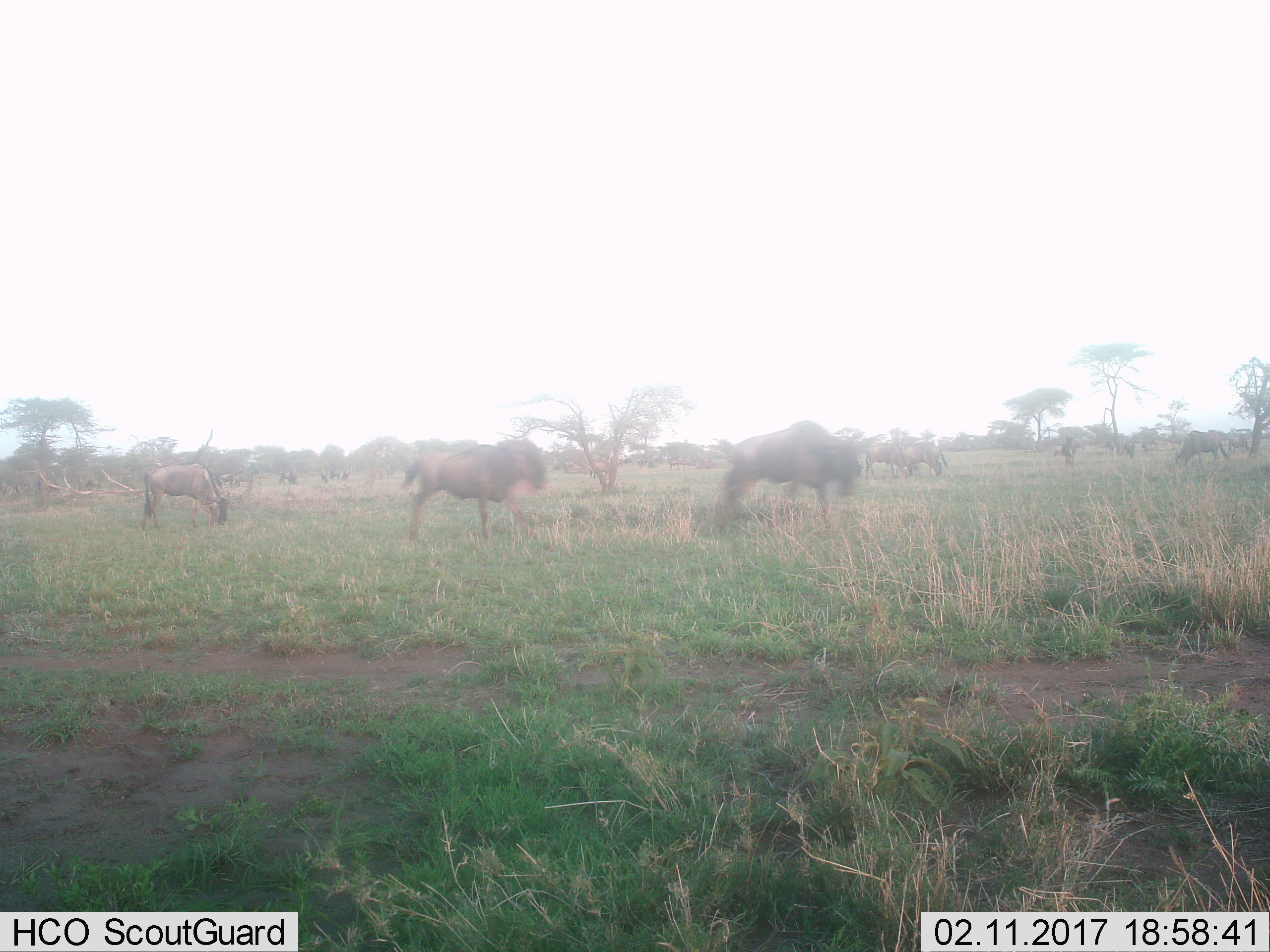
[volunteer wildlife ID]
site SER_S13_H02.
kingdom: Animalia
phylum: Chordata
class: Mammalia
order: Artiodactyla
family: Bovidae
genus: Connochaetes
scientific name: Connochaetes taurinus taurinus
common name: blue wildebeest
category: wildebeestblue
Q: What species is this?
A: Wildebeestblue (blue wildebeest) (Connochaetes taurinus taurinus).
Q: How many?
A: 11-50.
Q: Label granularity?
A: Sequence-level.